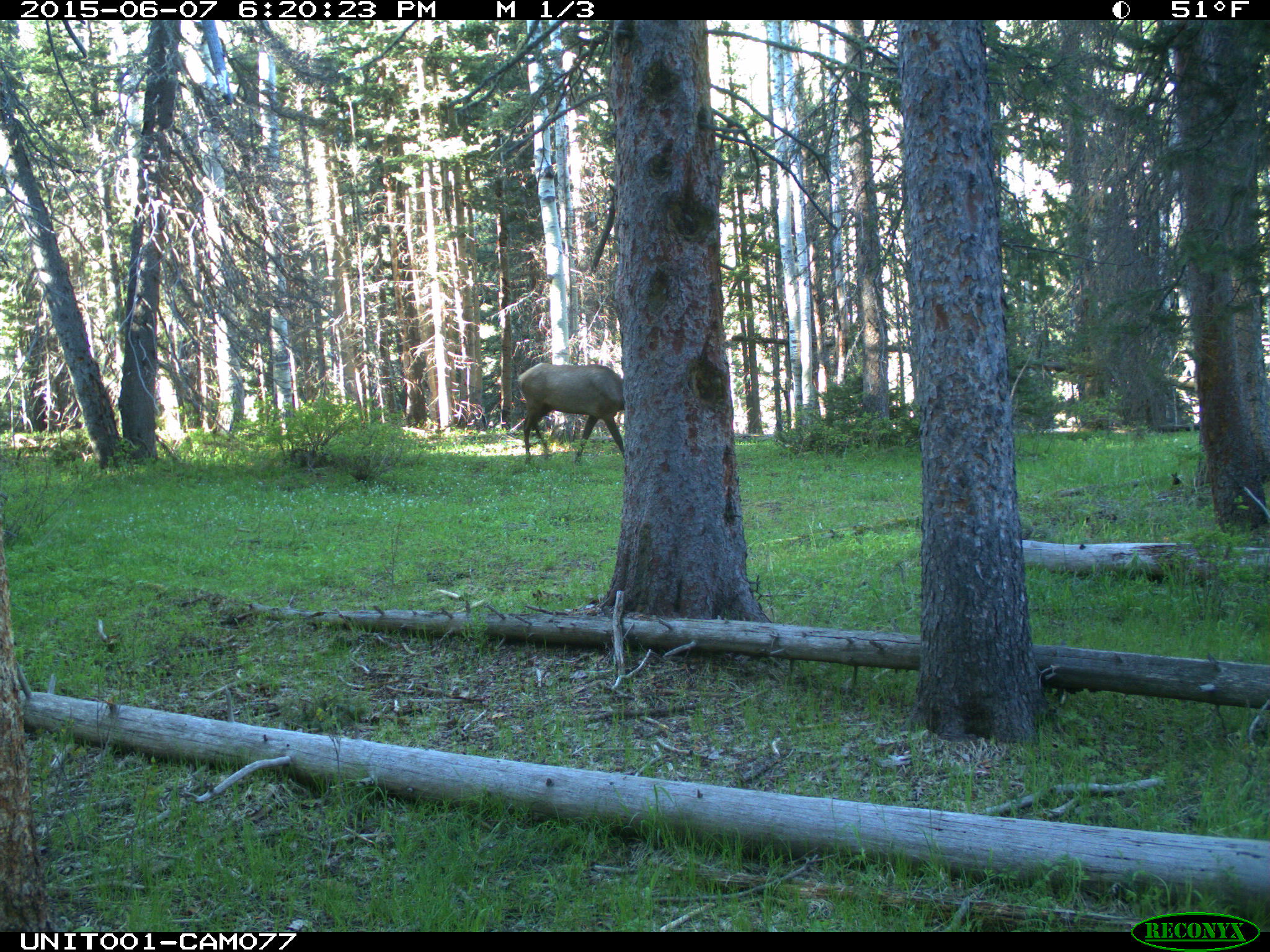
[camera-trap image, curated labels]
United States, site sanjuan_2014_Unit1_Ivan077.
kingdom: Animalia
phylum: Chordata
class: Mammalia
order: Artiodactyla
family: Cervidae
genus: Cervus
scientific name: Cervus elaphus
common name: red deer